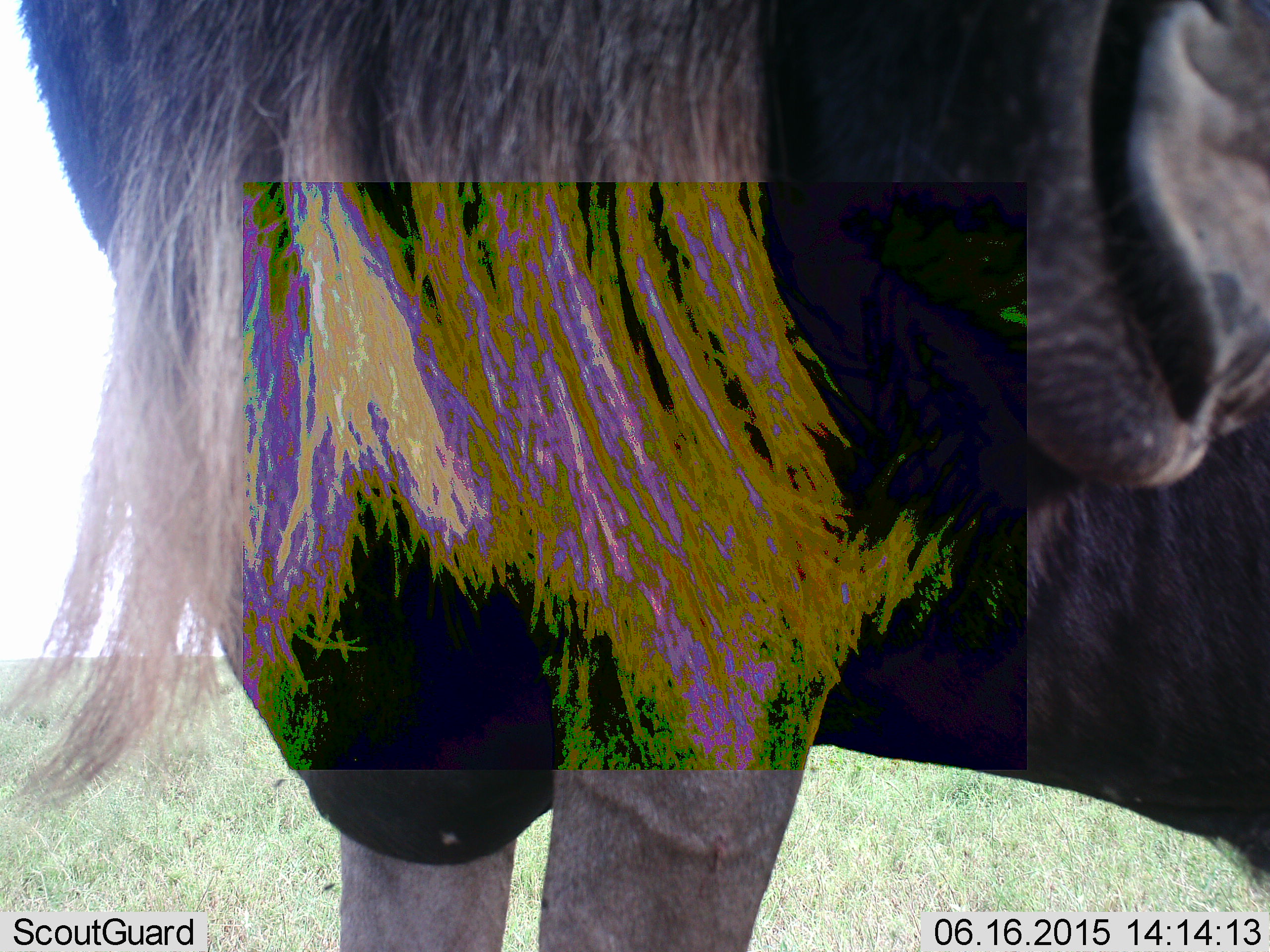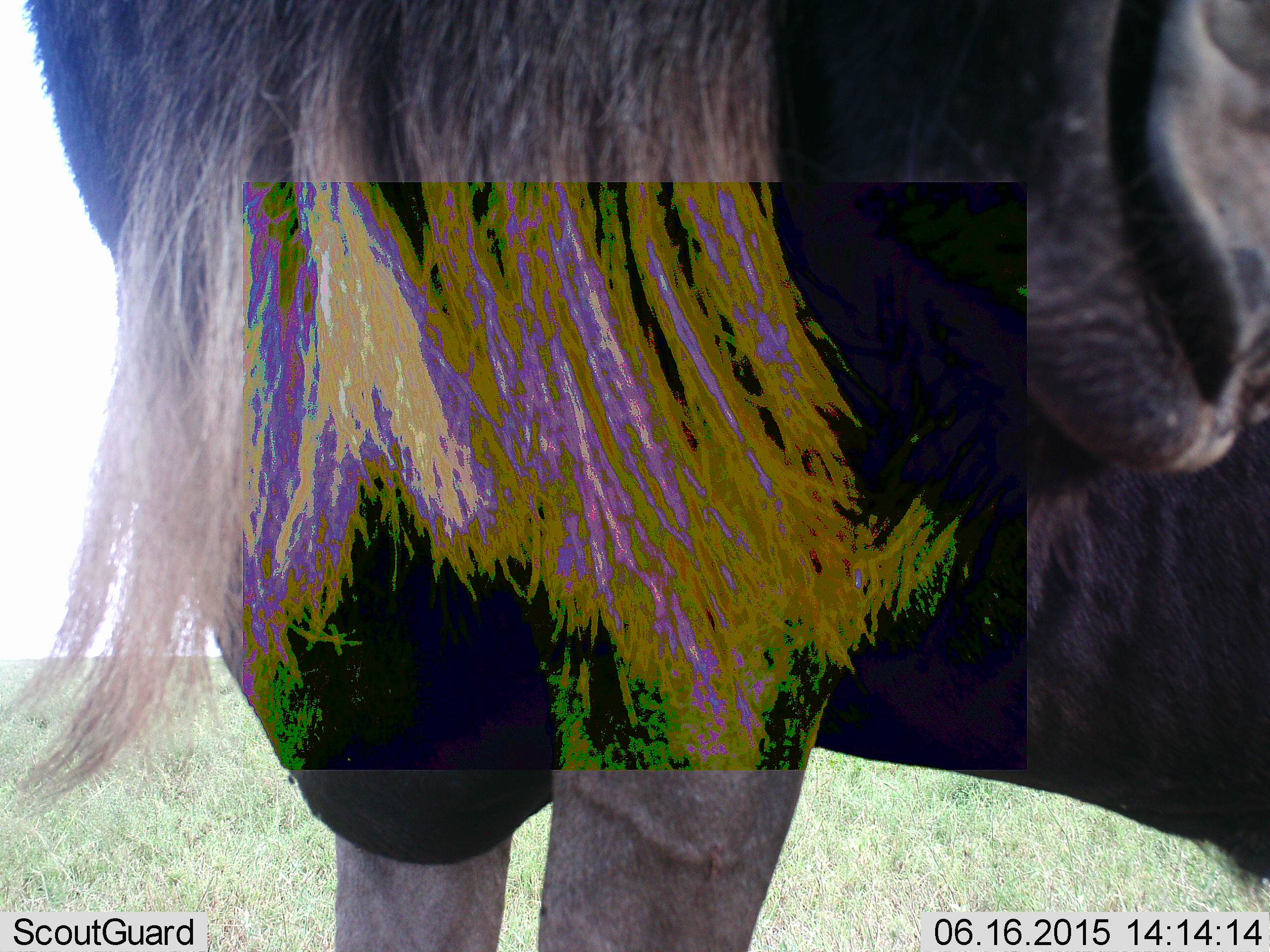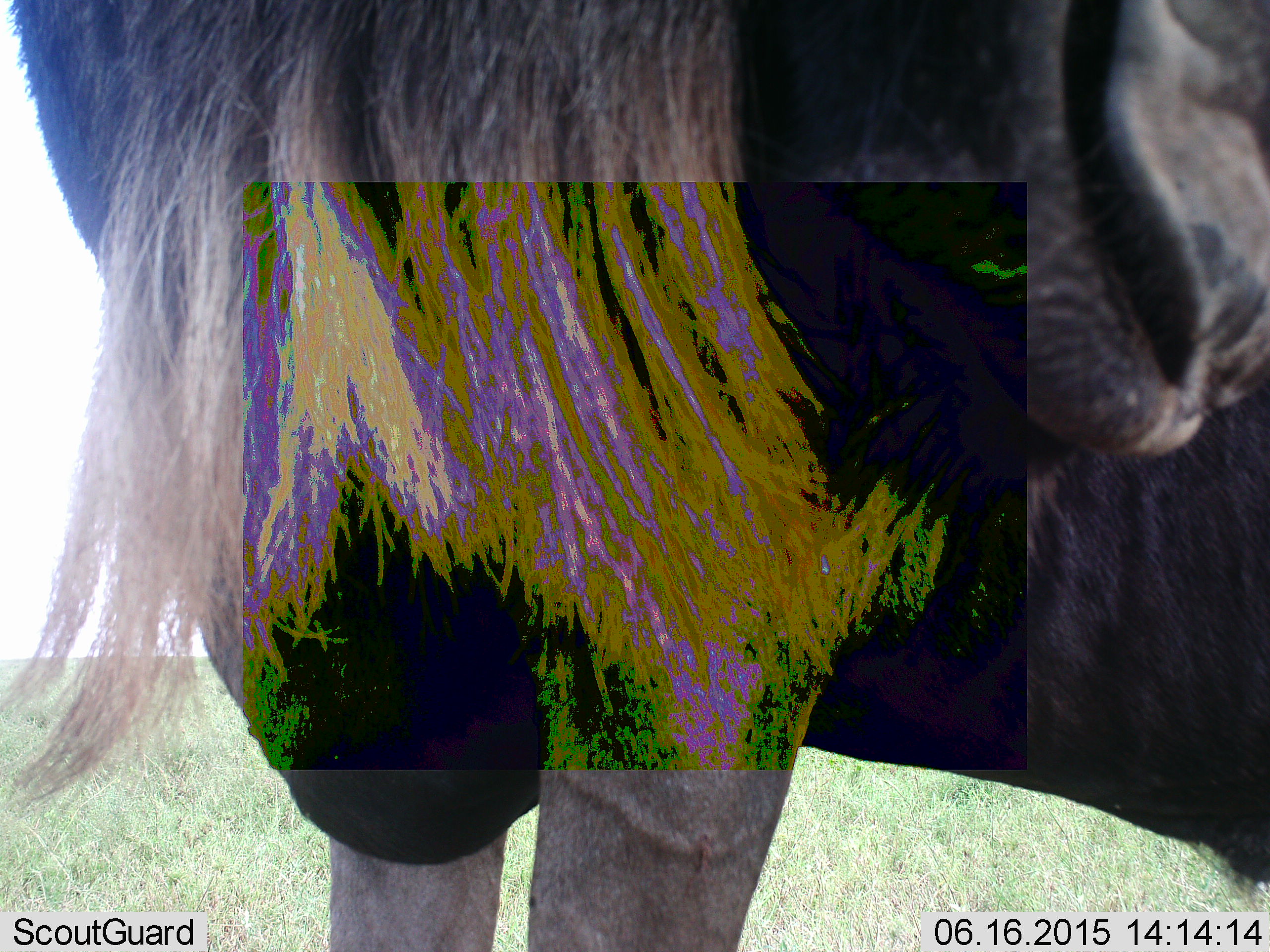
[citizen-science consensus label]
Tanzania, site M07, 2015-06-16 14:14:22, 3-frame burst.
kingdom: Animalia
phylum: Chordata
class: Mammalia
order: Artiodactyla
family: Bovidae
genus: Connochaetes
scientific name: Connochaetes taurinus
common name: blue wildebeest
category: wildebeest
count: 1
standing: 100%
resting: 0%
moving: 0%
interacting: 0%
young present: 0%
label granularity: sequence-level